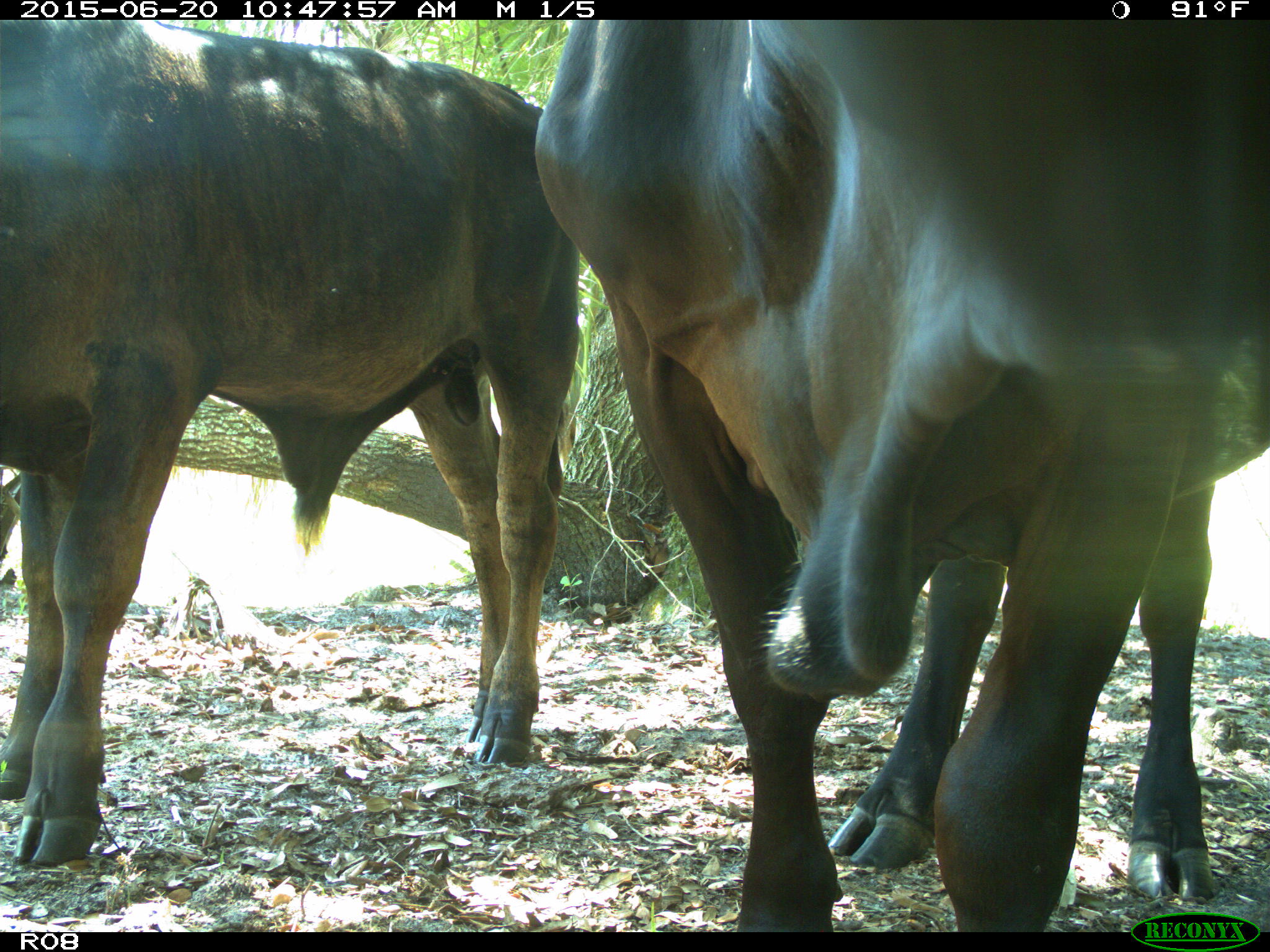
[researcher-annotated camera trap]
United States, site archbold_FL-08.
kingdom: Animalia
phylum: Chordata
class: Mammalia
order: Artiodactyla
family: Bovidae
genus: Bos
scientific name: Bos taurus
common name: domestic cow